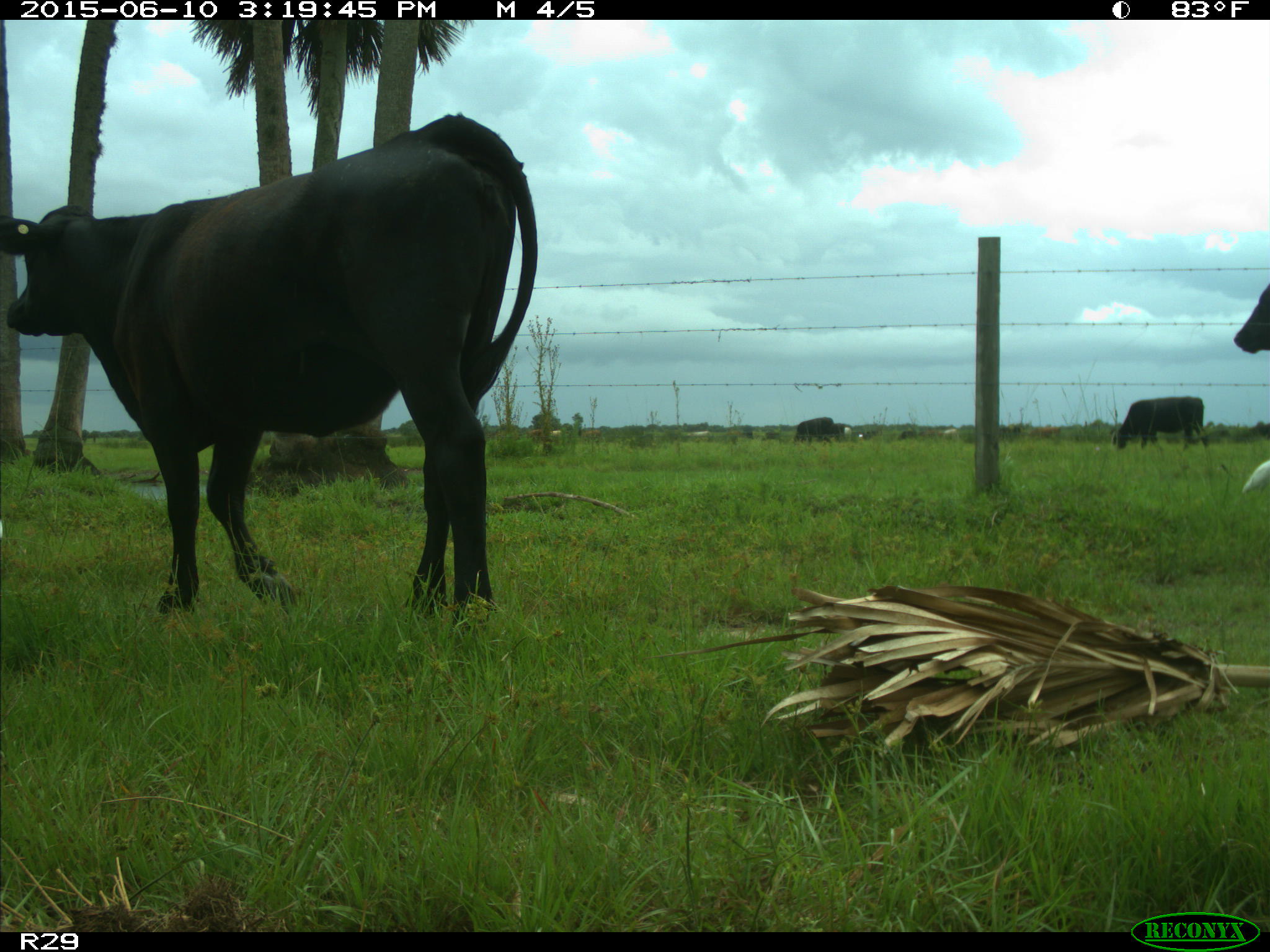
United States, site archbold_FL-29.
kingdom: Animalia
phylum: Chordata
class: Mammalia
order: Artiodactyla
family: Bovidae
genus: Bos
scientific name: Bos taurus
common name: domestic cow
Bos taurus (domestic cow).